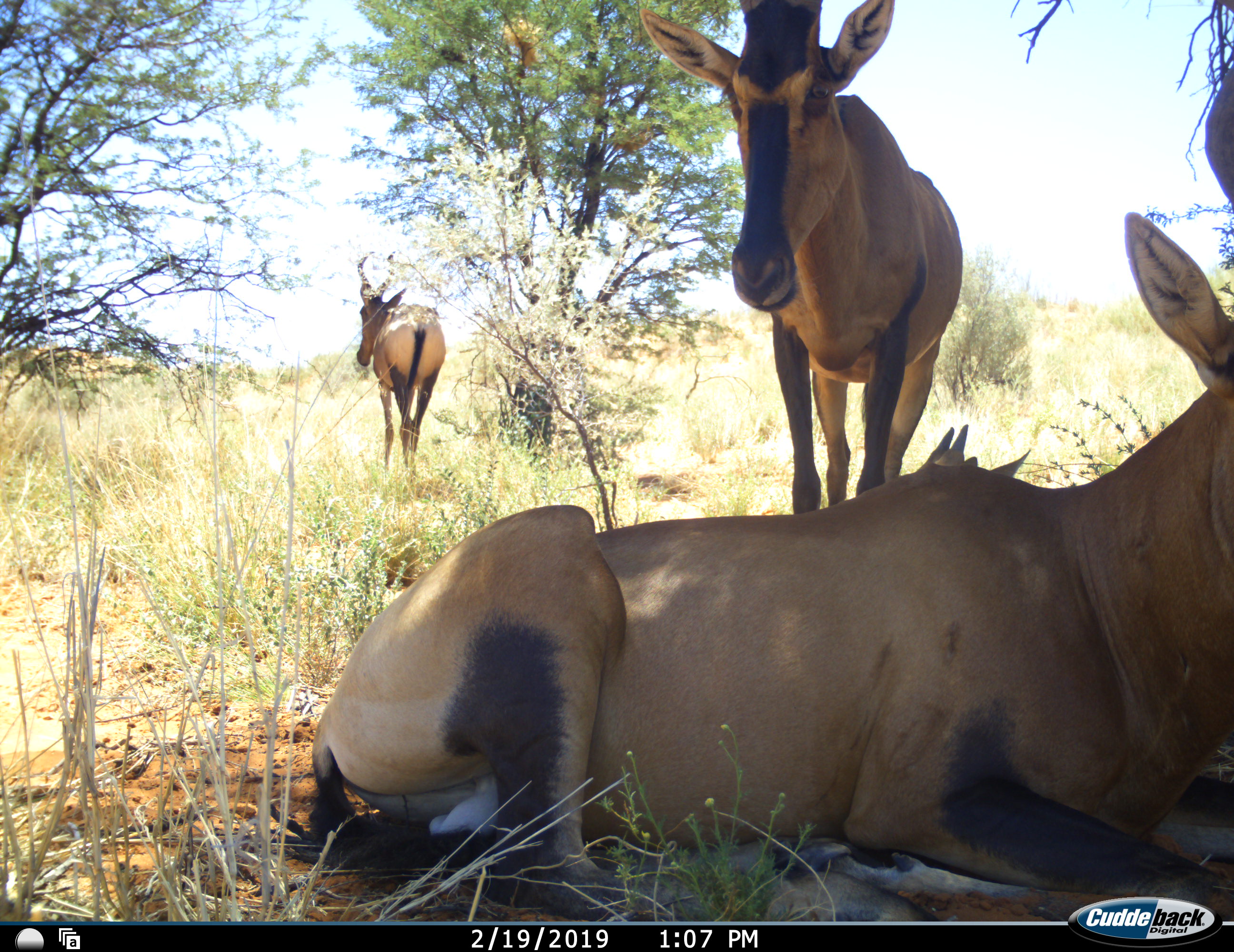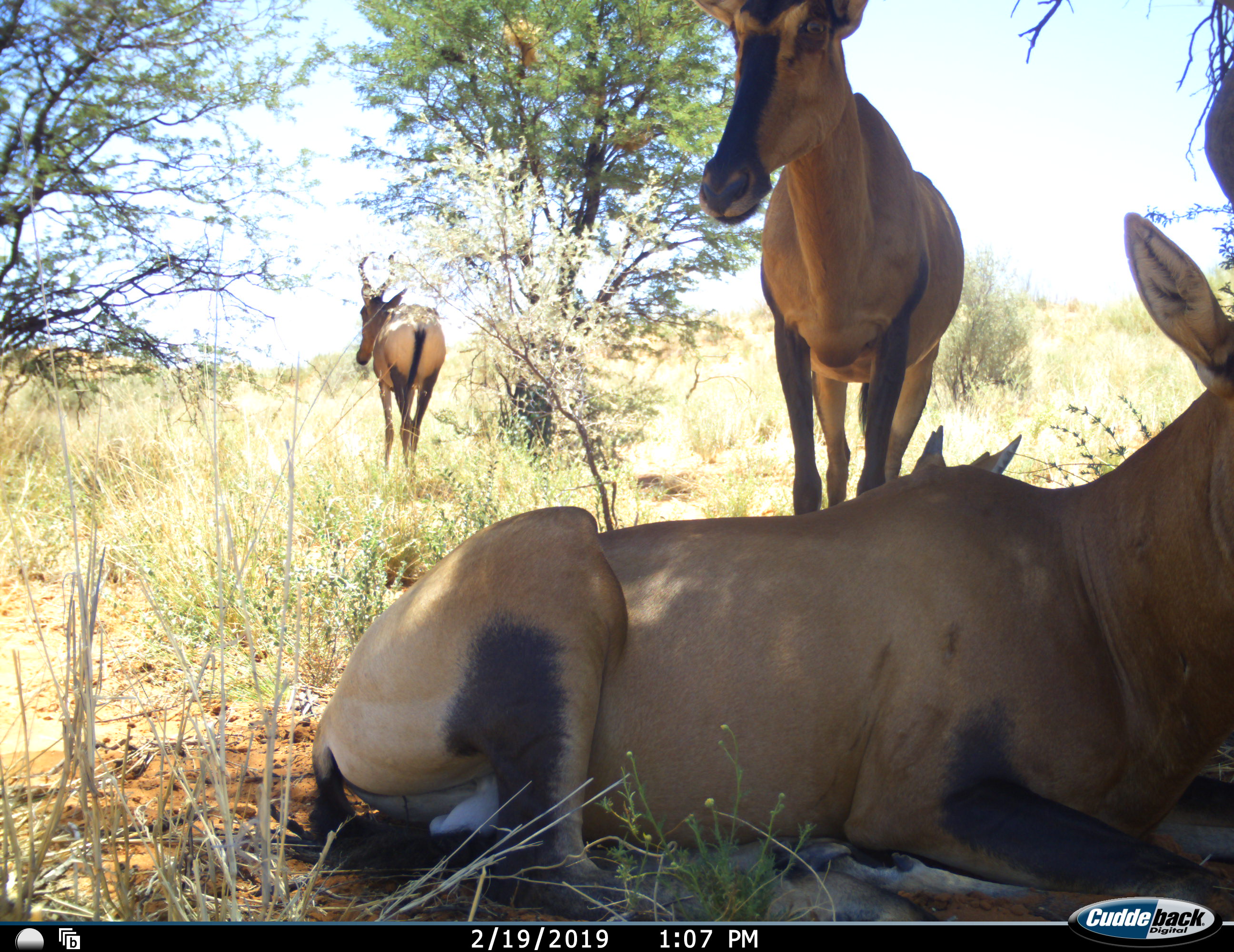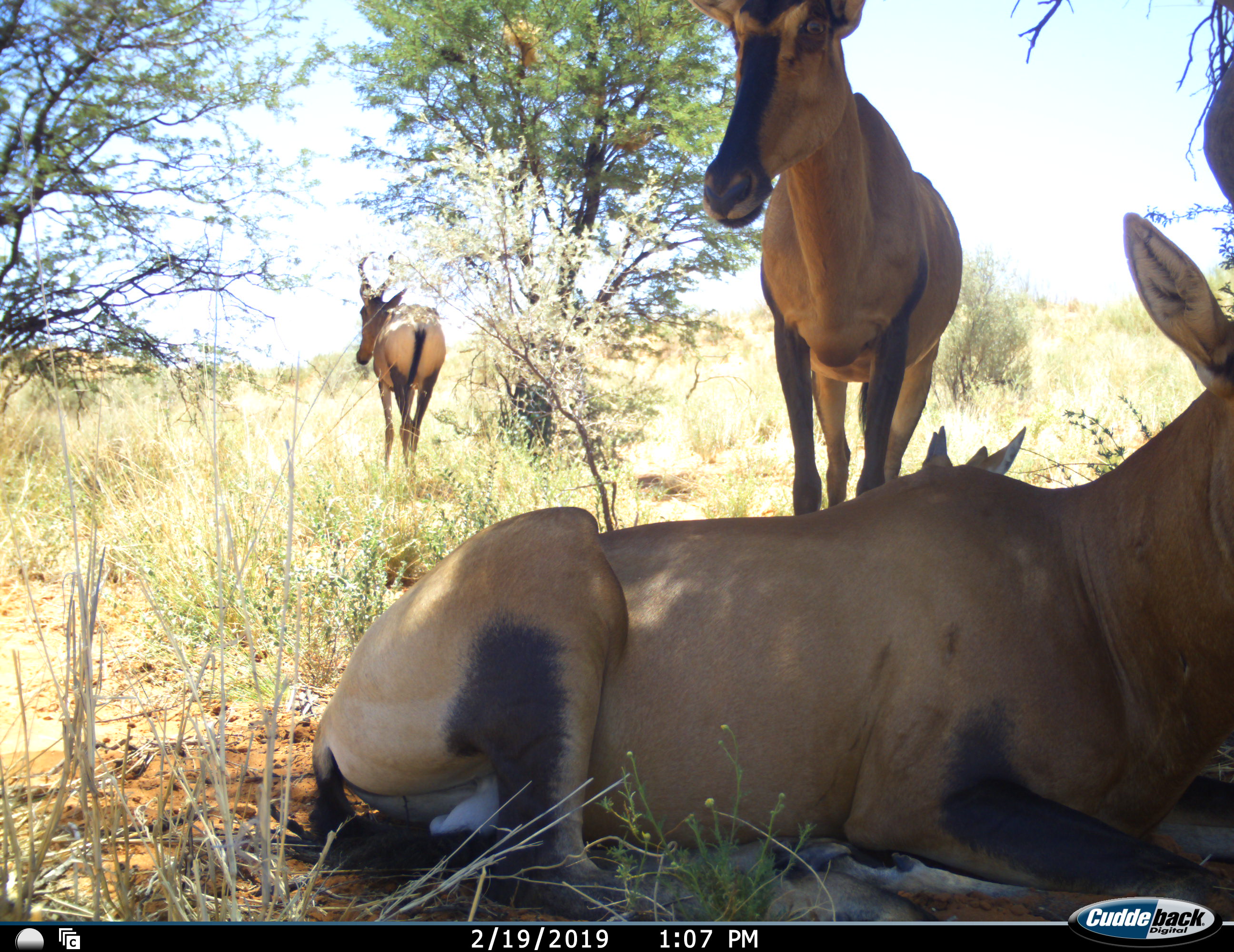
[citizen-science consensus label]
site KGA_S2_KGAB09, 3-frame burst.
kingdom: Animalia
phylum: Chordata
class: Mammalia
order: Artiodactyla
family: Bovidae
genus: Alcelaphus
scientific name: Alcelaphus buselaphus caama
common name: red hartebeest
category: hartebeestred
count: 4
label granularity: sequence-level